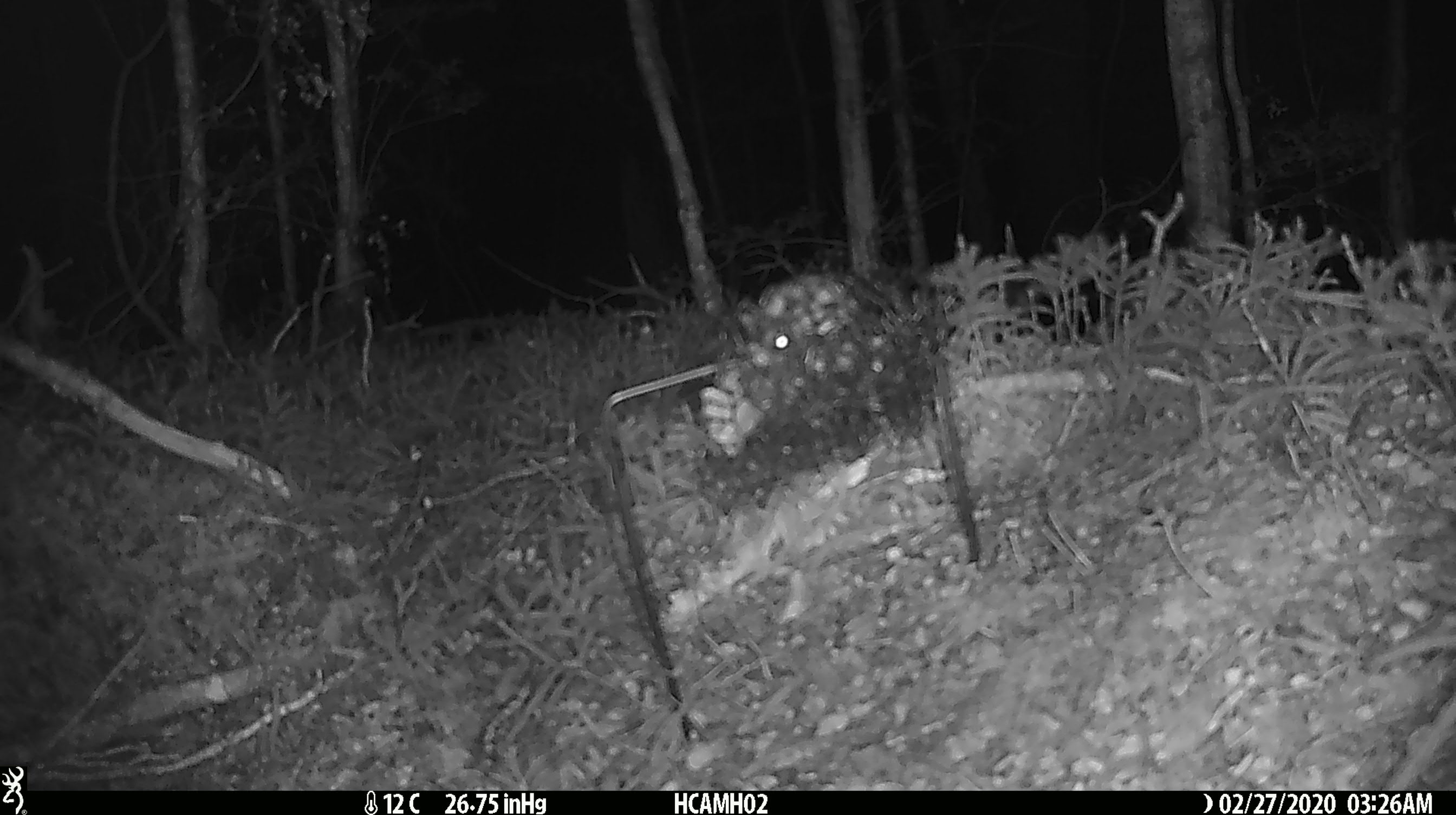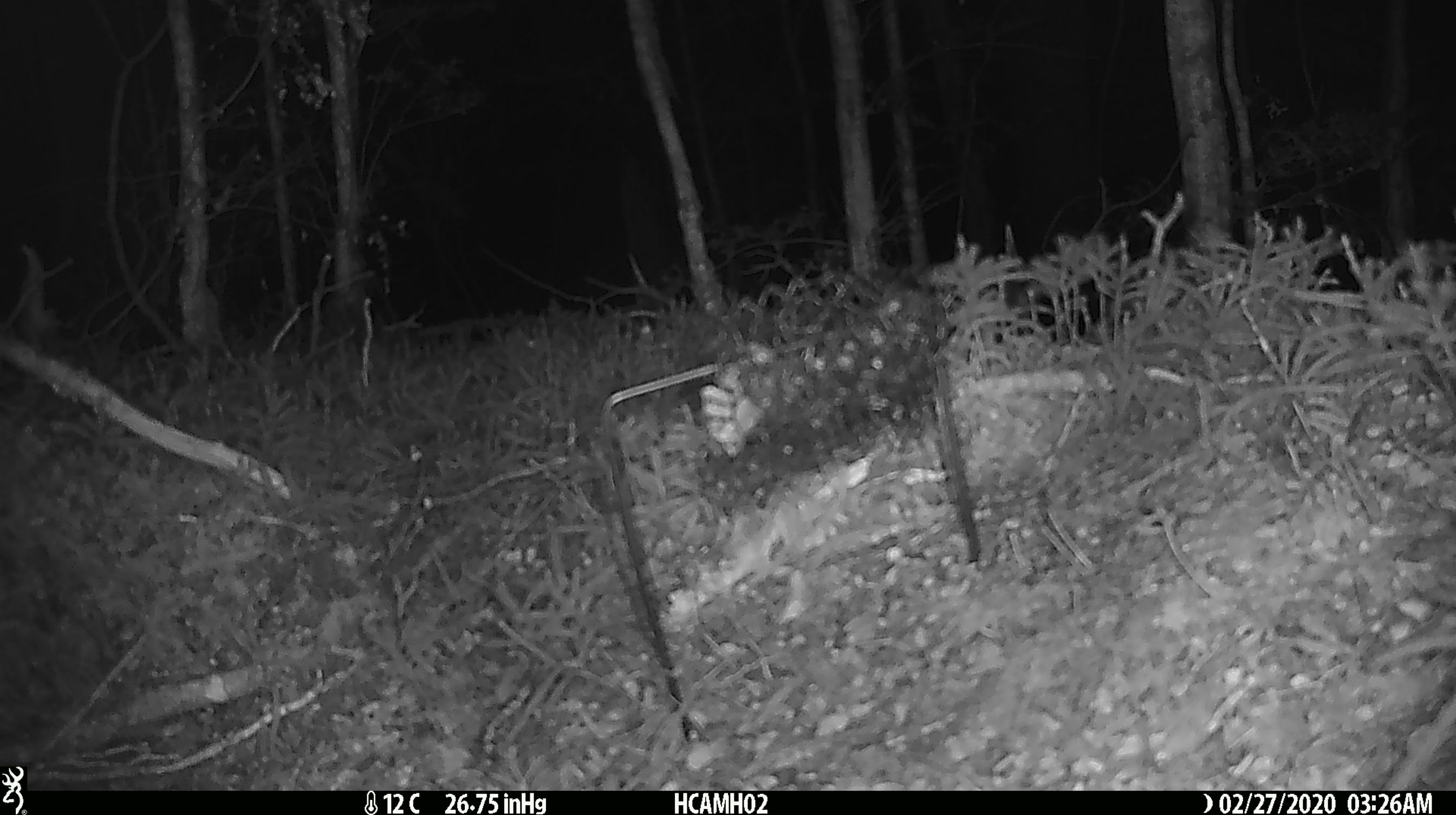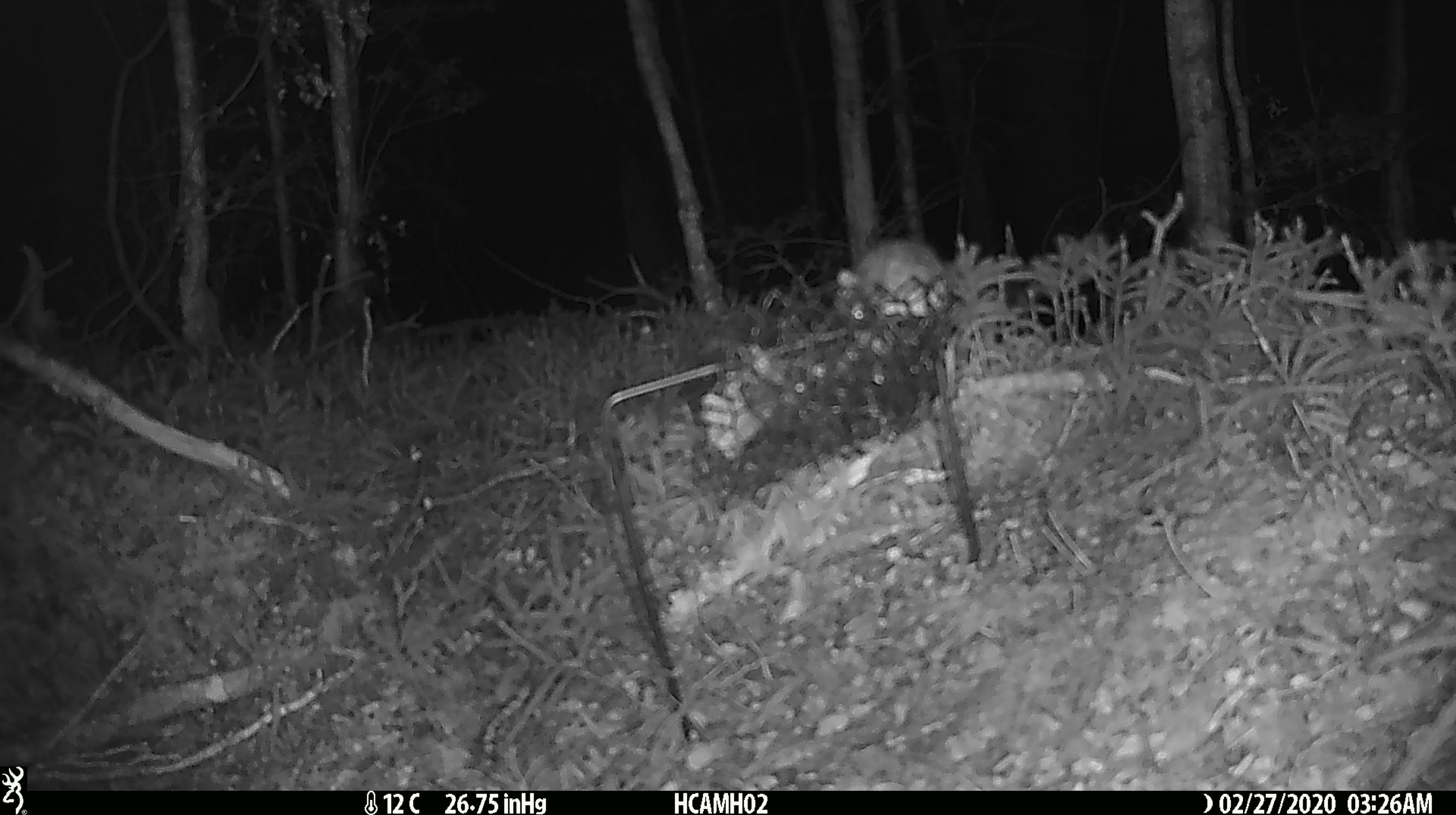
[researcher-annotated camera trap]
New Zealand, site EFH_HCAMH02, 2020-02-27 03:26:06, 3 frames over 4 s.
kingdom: Animalia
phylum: Chordata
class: Mammalia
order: Rodentia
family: Muridae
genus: Mus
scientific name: Mus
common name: mouse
Mouse (Mus).